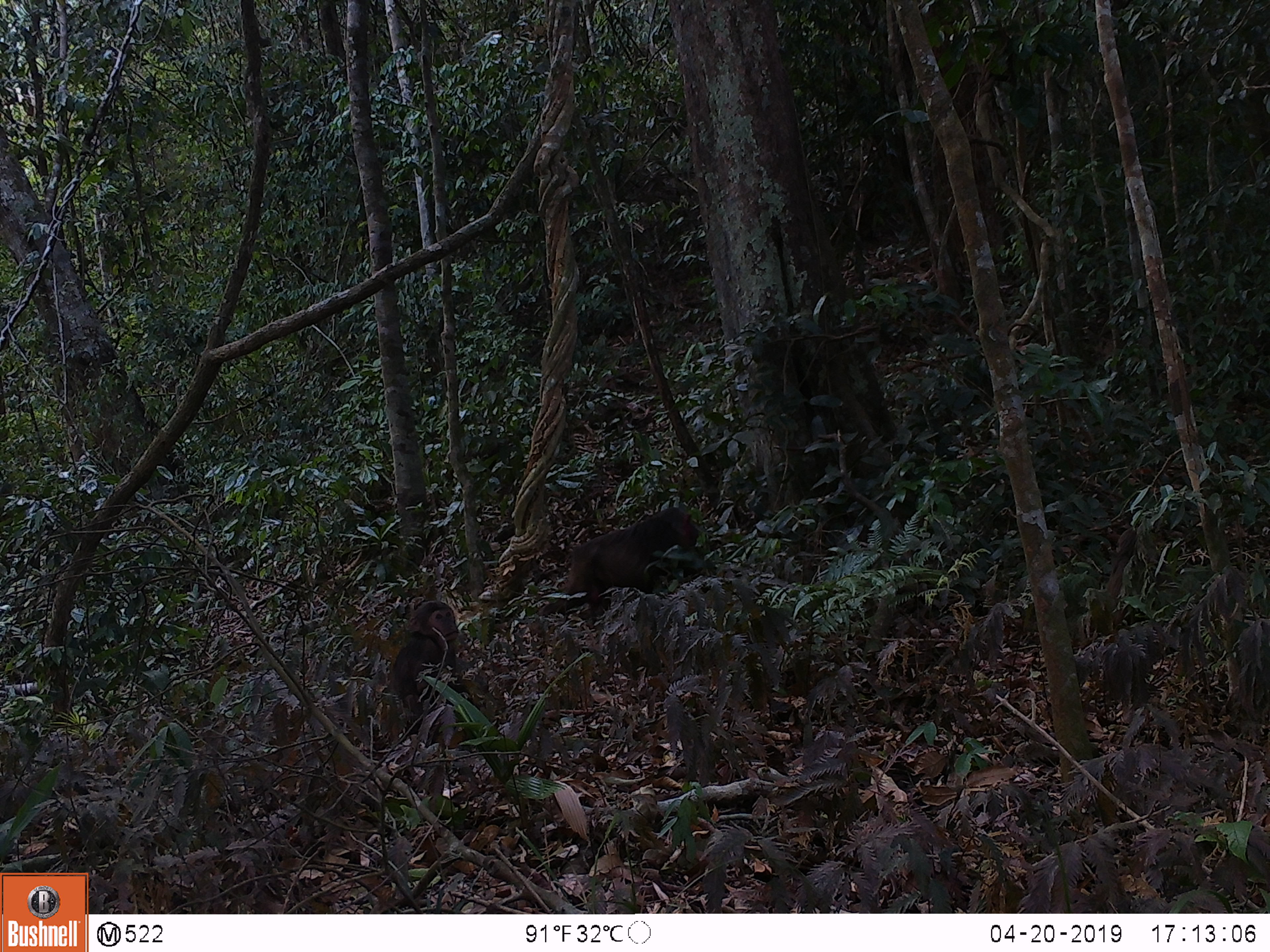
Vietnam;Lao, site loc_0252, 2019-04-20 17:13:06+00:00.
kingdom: Animalia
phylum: Chordata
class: Mammalia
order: Primates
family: Cercopithecidae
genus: Macaca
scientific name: Macaca arctoides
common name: stump-tailed macaque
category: stump tailed macaque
Stump tailed macaque (stump-tailed macaque) (Macaca arctoides). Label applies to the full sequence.